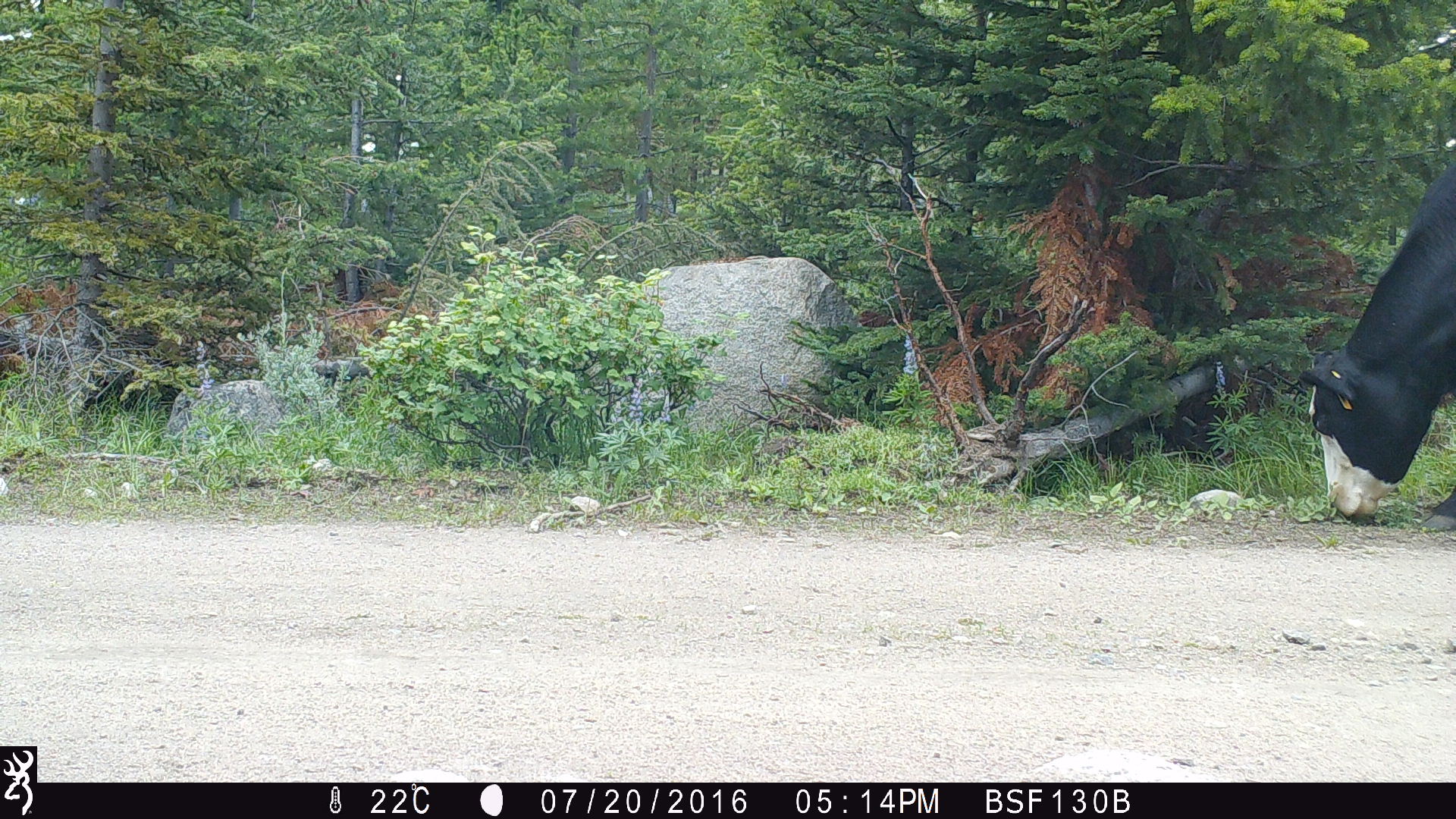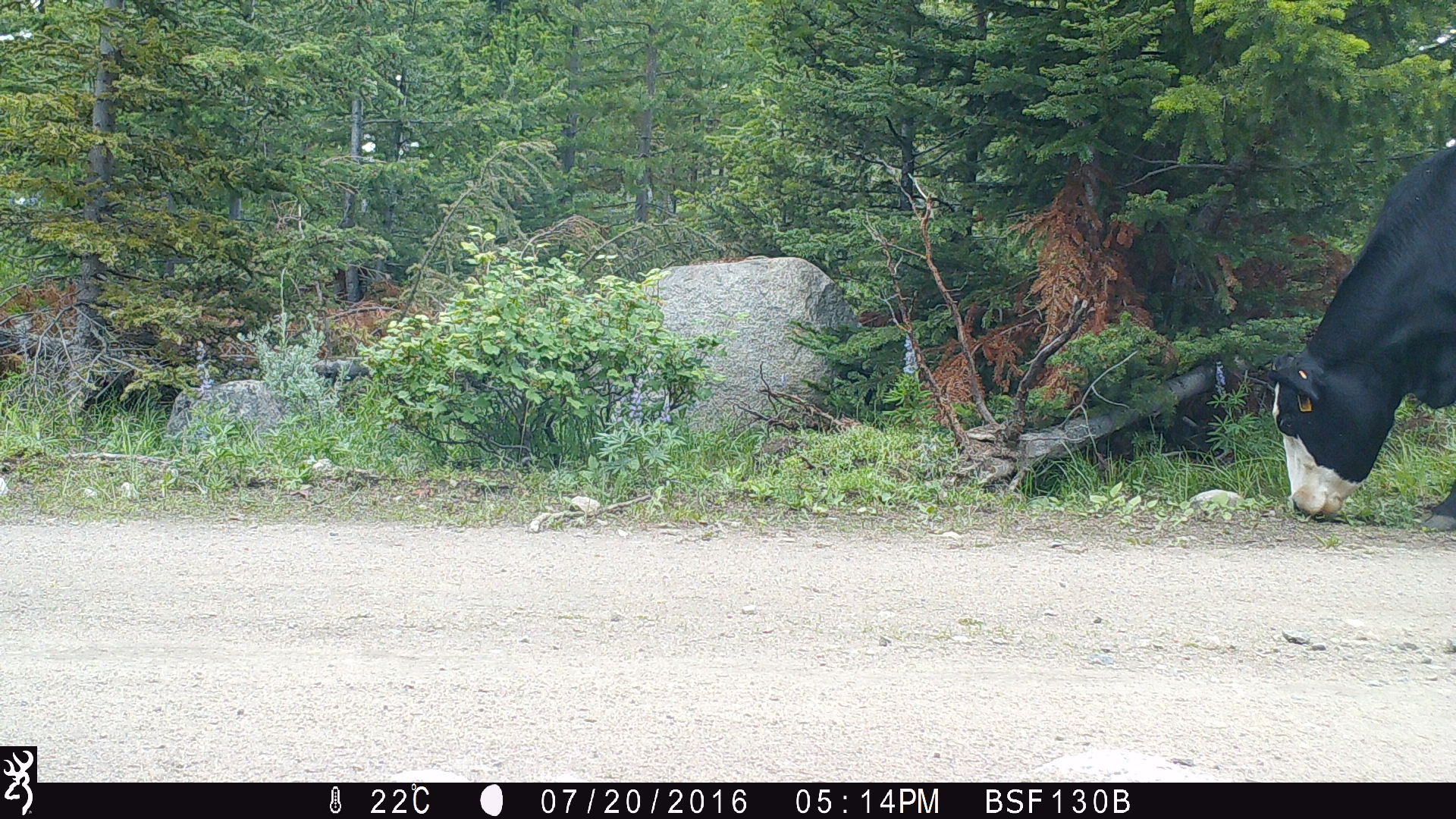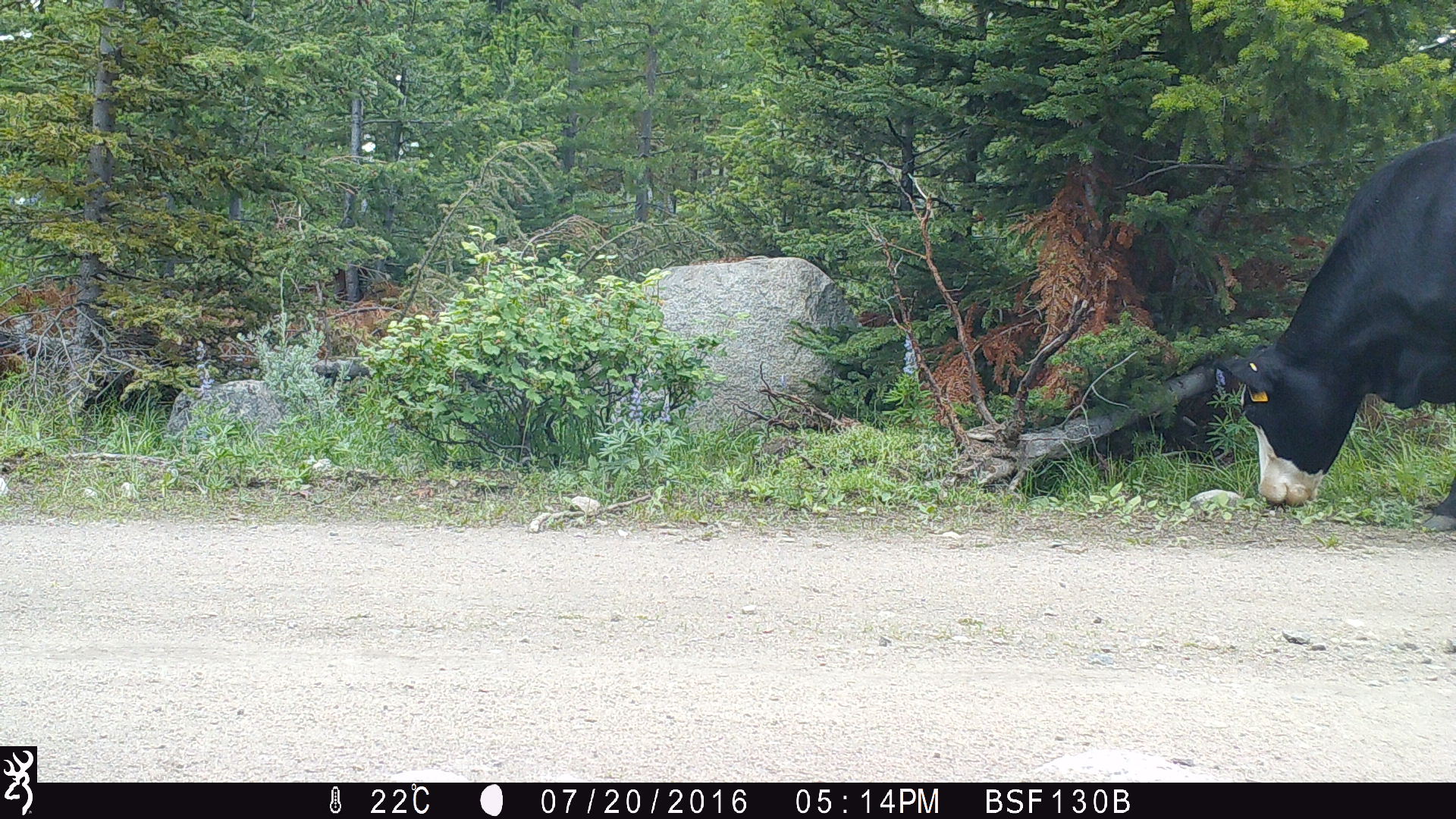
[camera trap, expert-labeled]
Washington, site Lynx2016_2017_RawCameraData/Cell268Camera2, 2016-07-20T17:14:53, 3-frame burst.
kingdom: Animalia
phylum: Chordata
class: Mammalia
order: Artiodactyla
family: Bovidae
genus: Bos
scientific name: Bos taurus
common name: domestic cattle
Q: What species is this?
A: Domestic cattle (Bos taurus).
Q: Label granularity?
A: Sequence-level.